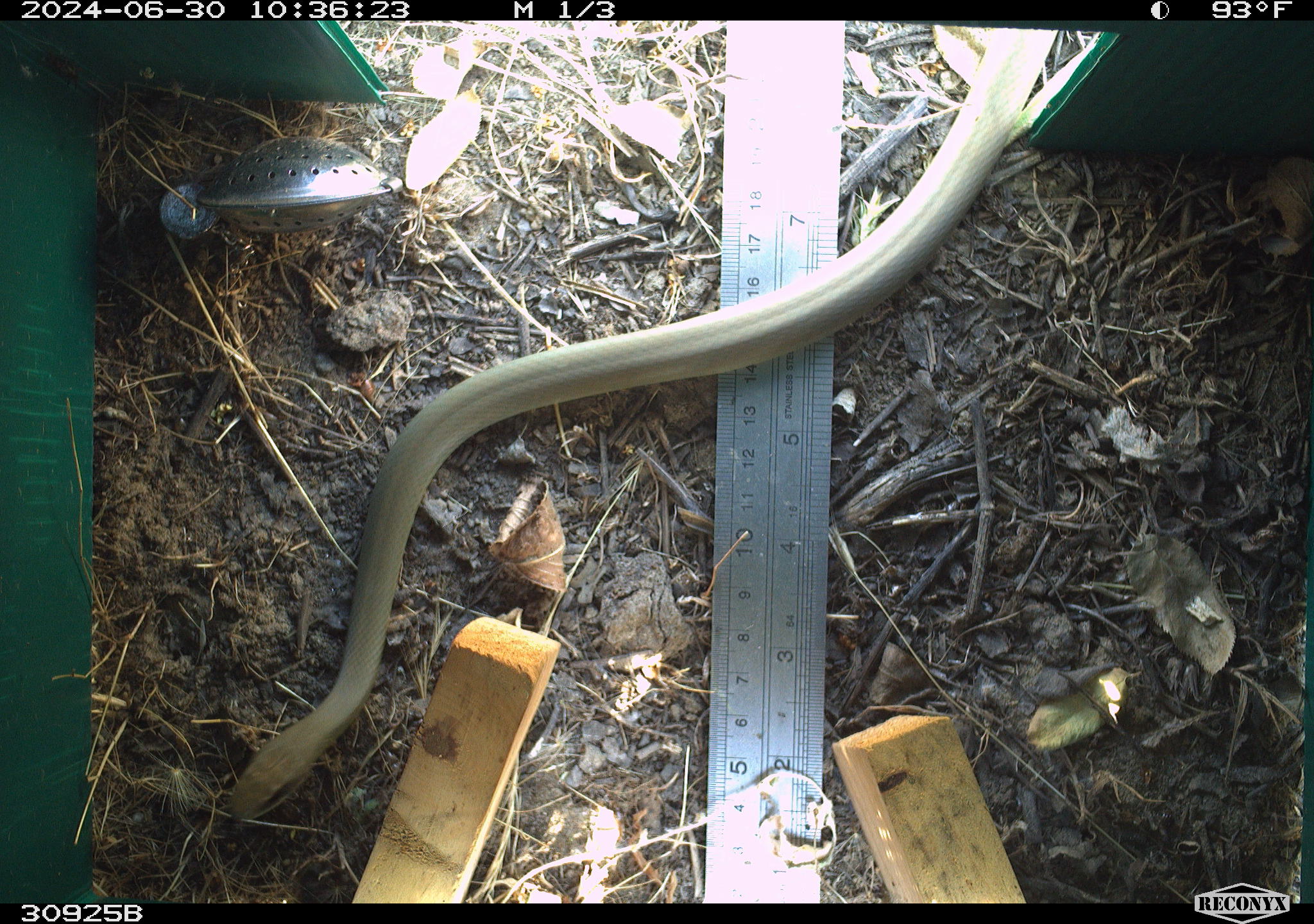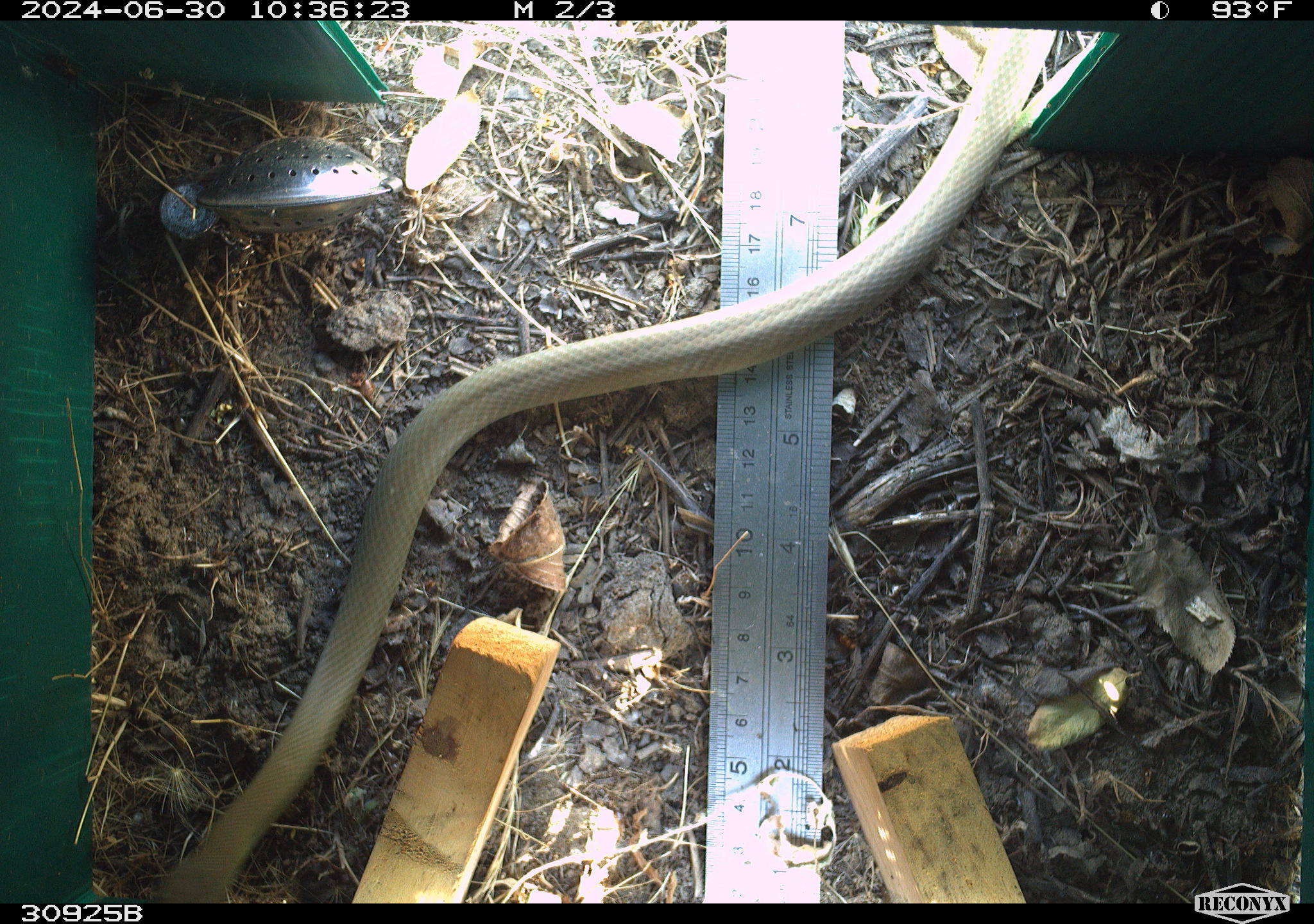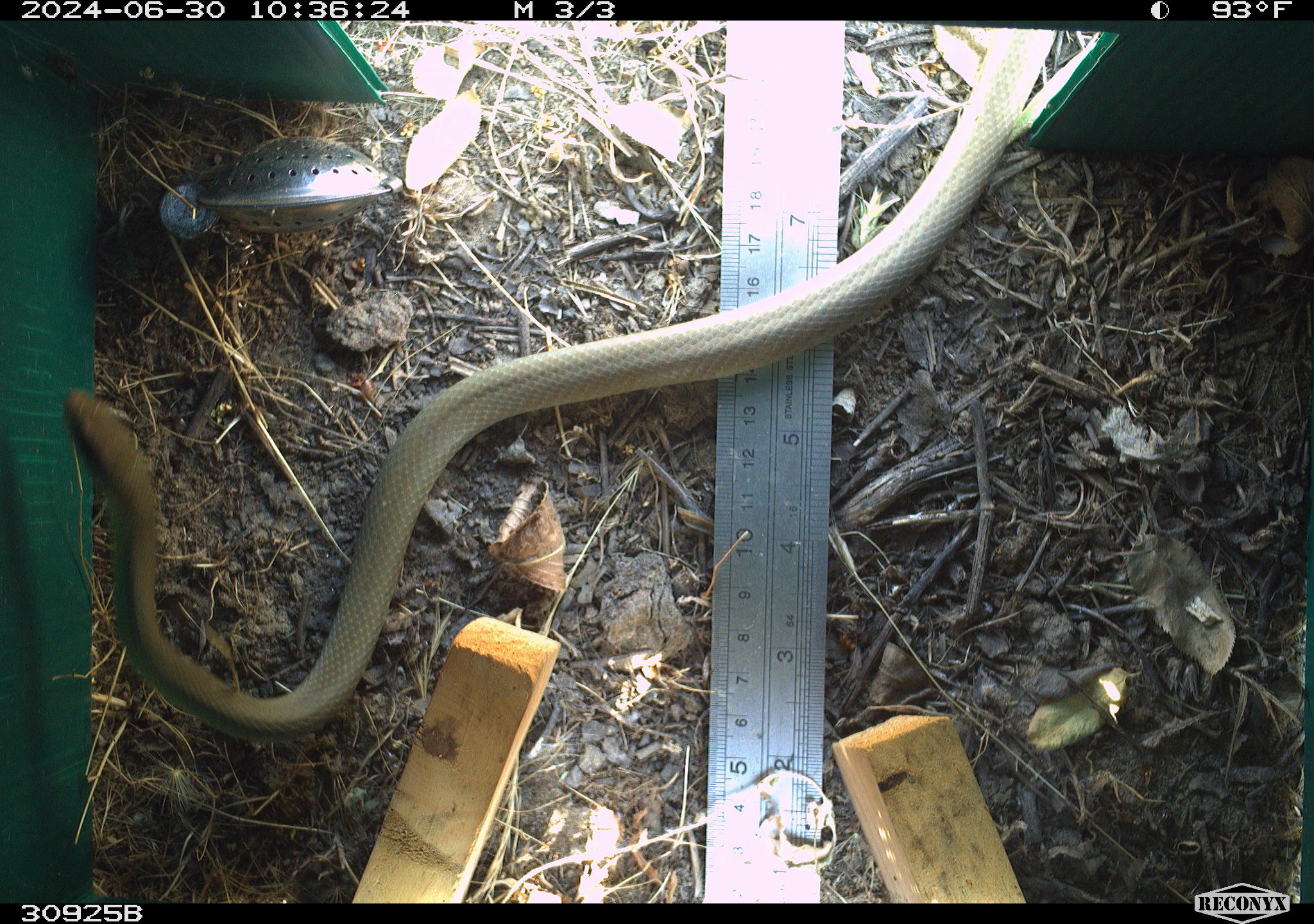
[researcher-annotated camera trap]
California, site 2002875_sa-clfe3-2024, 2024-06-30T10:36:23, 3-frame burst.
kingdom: Animalia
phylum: Chordata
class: Reptilia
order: Squamata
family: Colubridae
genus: Coluber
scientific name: Coluber constrictor mormon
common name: western yellow-bellied racer